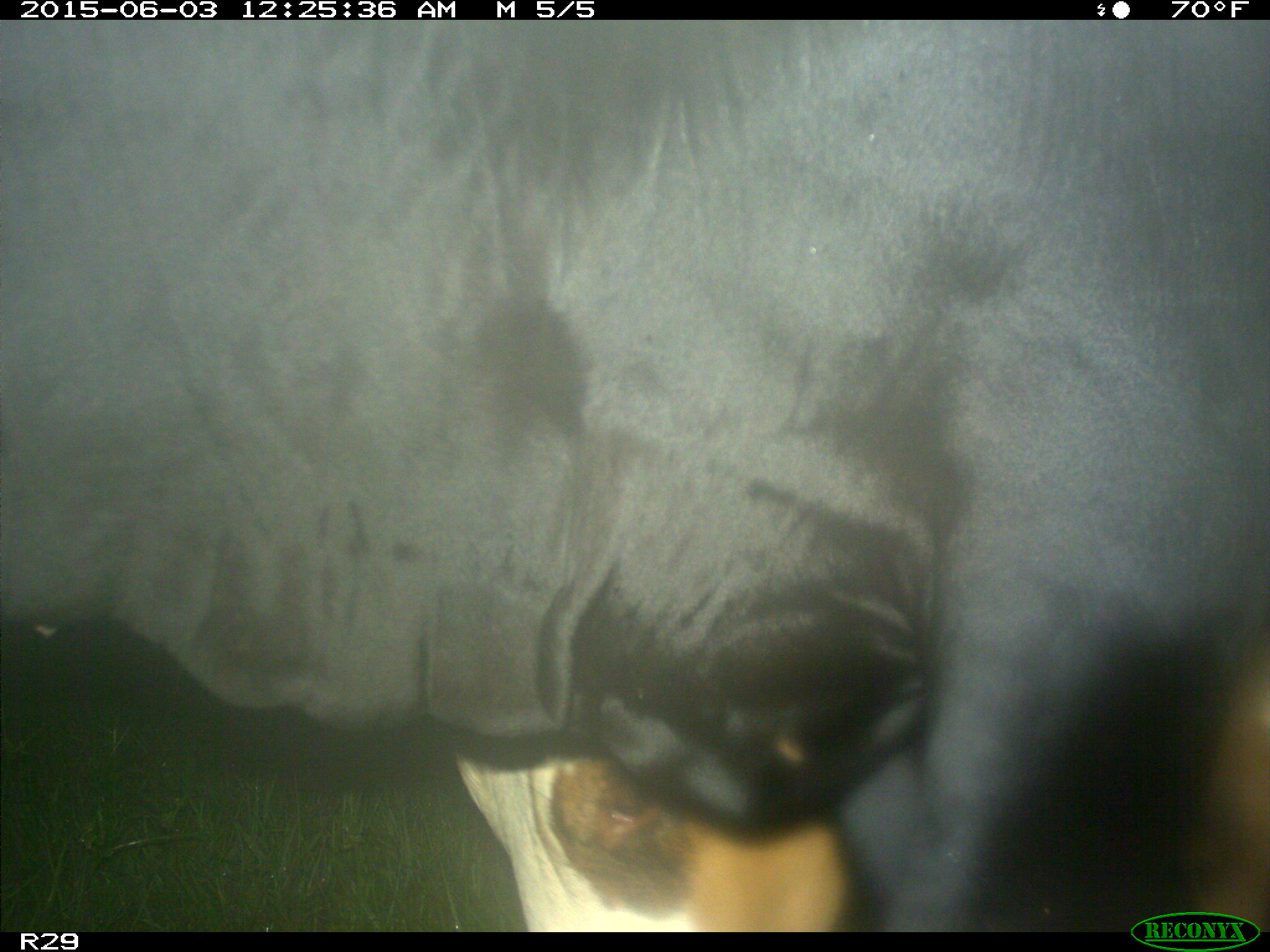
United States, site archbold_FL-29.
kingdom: Animalia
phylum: Chordata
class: Mammalia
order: Artiodactyla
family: Bovidae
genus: Bos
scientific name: Bos taurus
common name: domestic cow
Bos taurus (domestic cow).